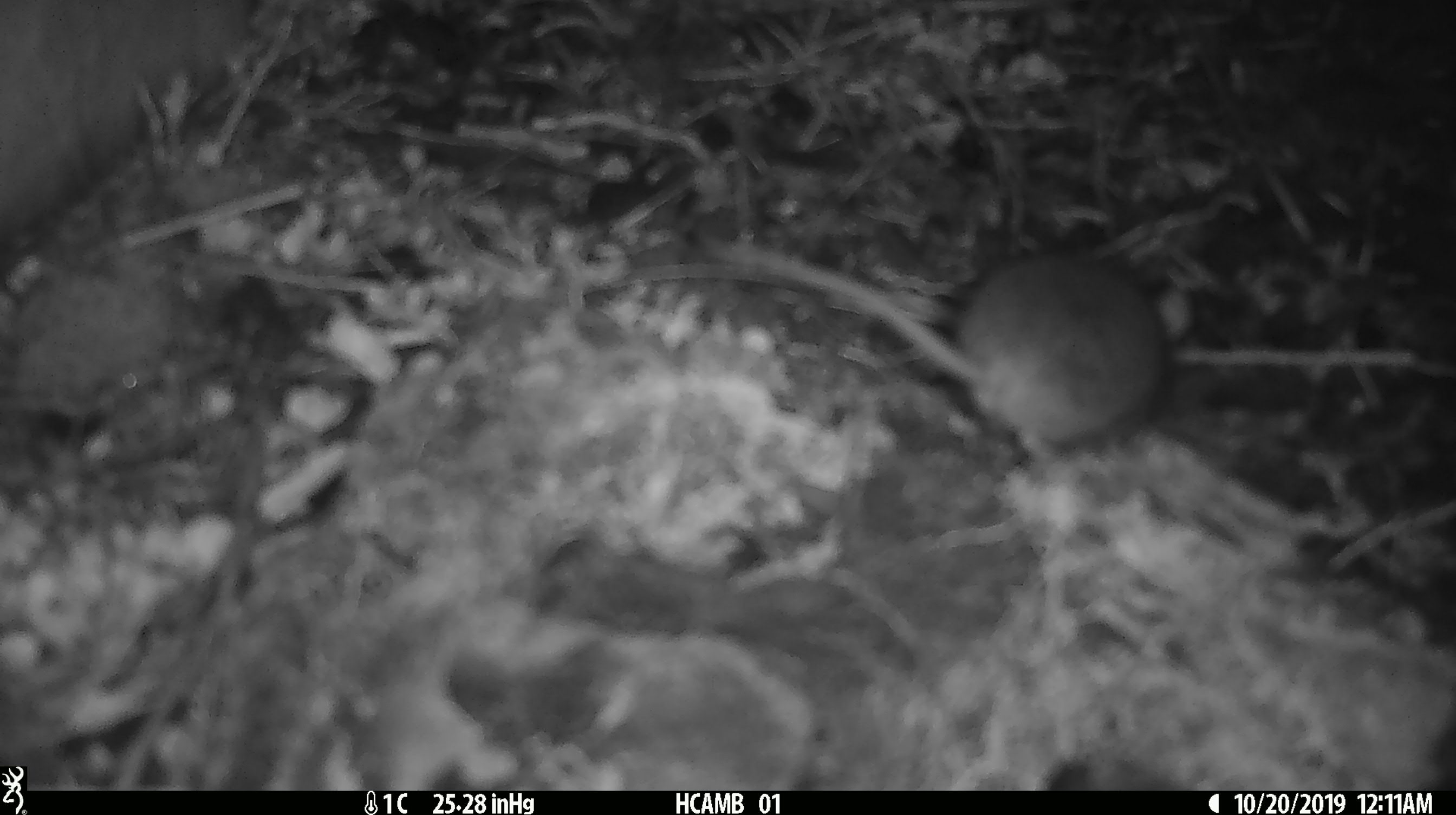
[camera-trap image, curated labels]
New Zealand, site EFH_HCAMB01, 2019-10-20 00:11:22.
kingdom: Animalia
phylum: Chordata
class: Mammalia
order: Rodentia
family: Muridae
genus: Mus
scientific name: Mus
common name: mouse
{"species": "mouse (Mus)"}